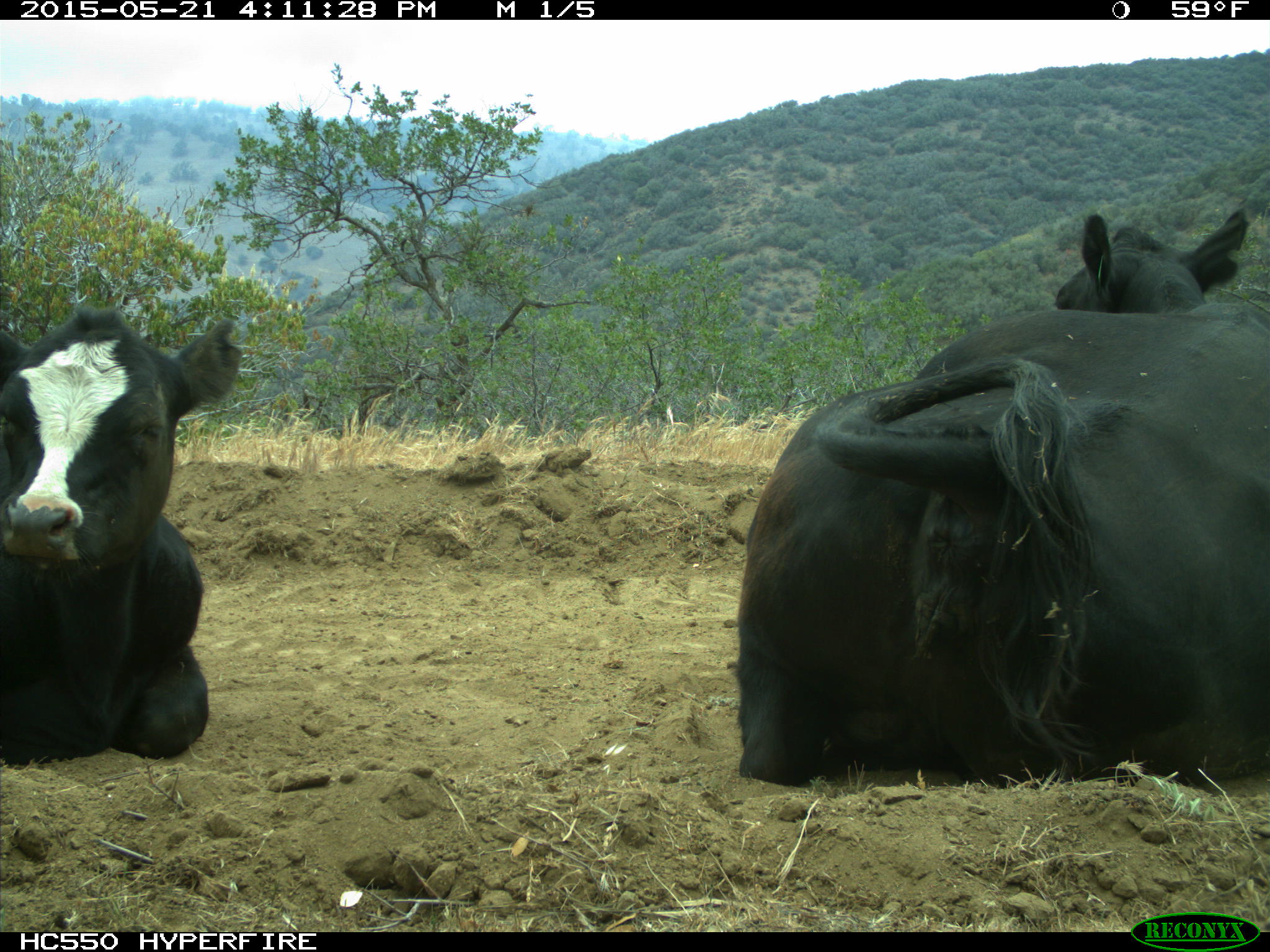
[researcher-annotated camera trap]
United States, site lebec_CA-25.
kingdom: Animalia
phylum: Chordata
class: Mammalia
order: Artiodactyla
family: Bovidae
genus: Bos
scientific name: Bos taurus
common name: domestic cow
Bos taurus (domestic cow).